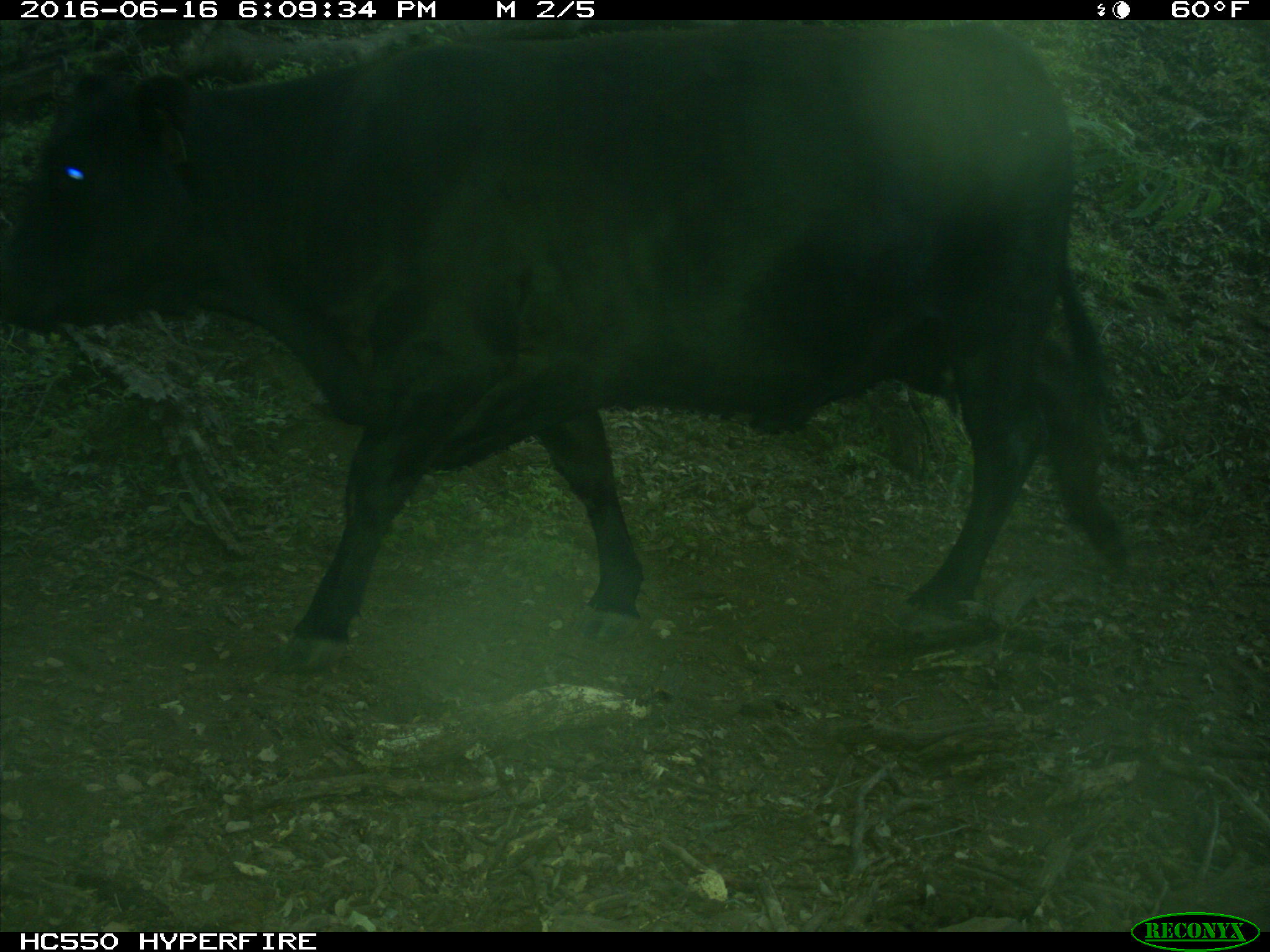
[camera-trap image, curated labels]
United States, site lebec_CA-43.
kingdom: Animalia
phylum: Chordata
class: Mammalia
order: Artiodactyla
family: Bovidae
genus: Bos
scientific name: Bos taurus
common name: domestic cow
Bos taurus (domestic cow).